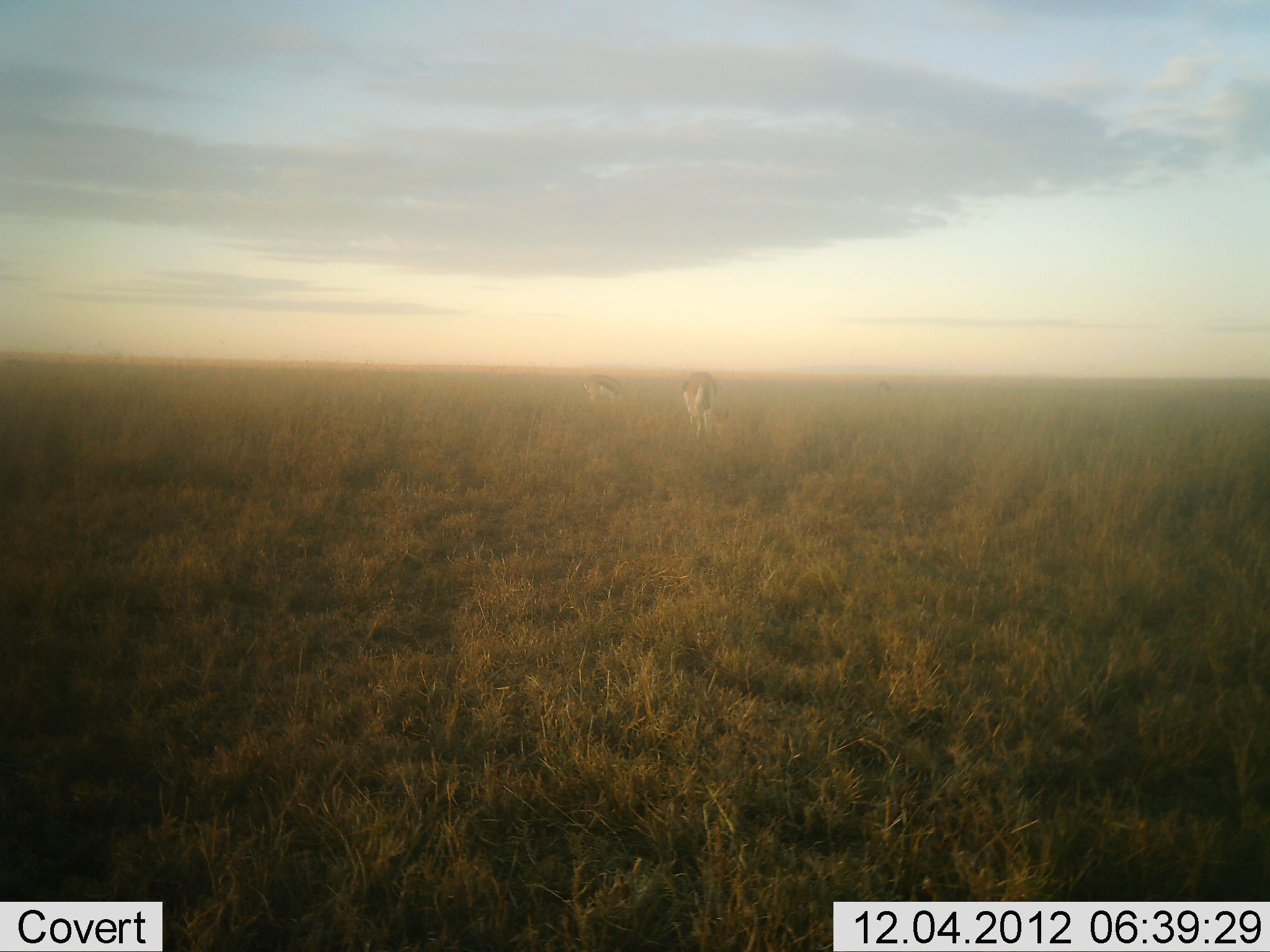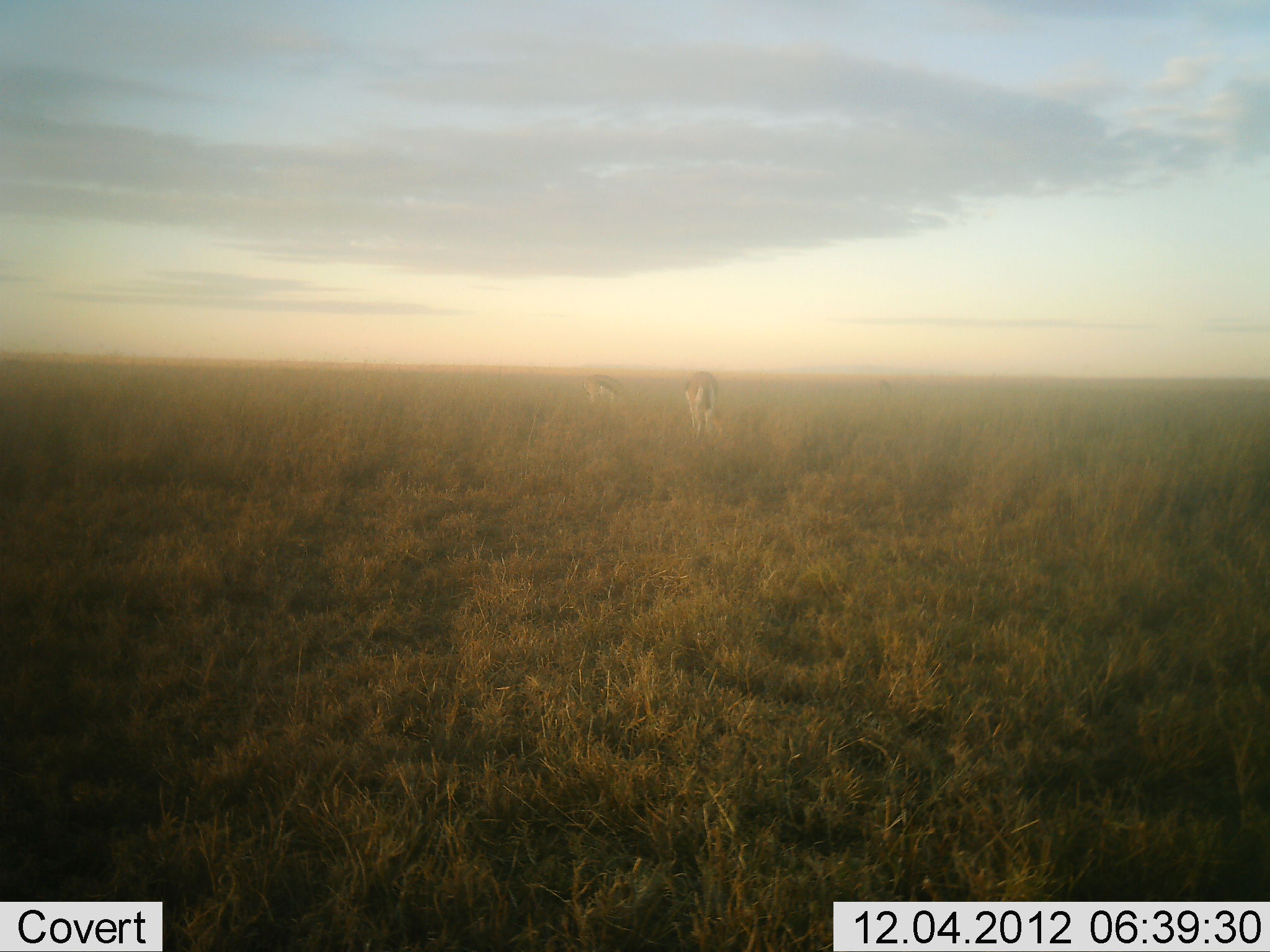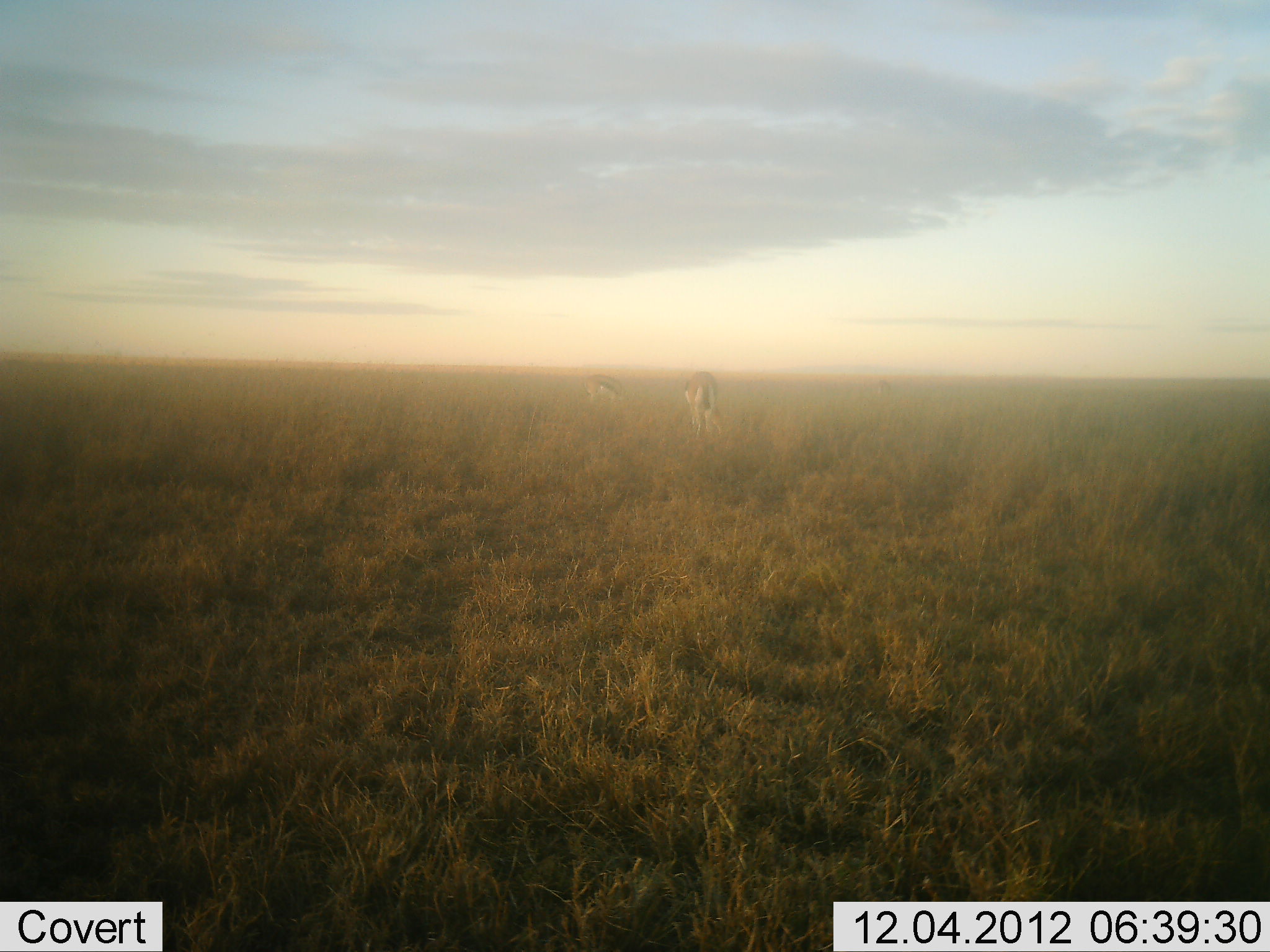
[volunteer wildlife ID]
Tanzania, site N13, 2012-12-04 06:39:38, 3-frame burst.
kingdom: Animalia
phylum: Chordata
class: Mammalia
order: Artiodactyla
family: Bovidae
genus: Eudorcas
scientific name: Eudorcas thomsonii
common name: thomson's gazelle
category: gazellethomsons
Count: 2.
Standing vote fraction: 20%.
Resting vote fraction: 0%.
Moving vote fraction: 0%.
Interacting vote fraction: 0%.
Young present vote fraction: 0%.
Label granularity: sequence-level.